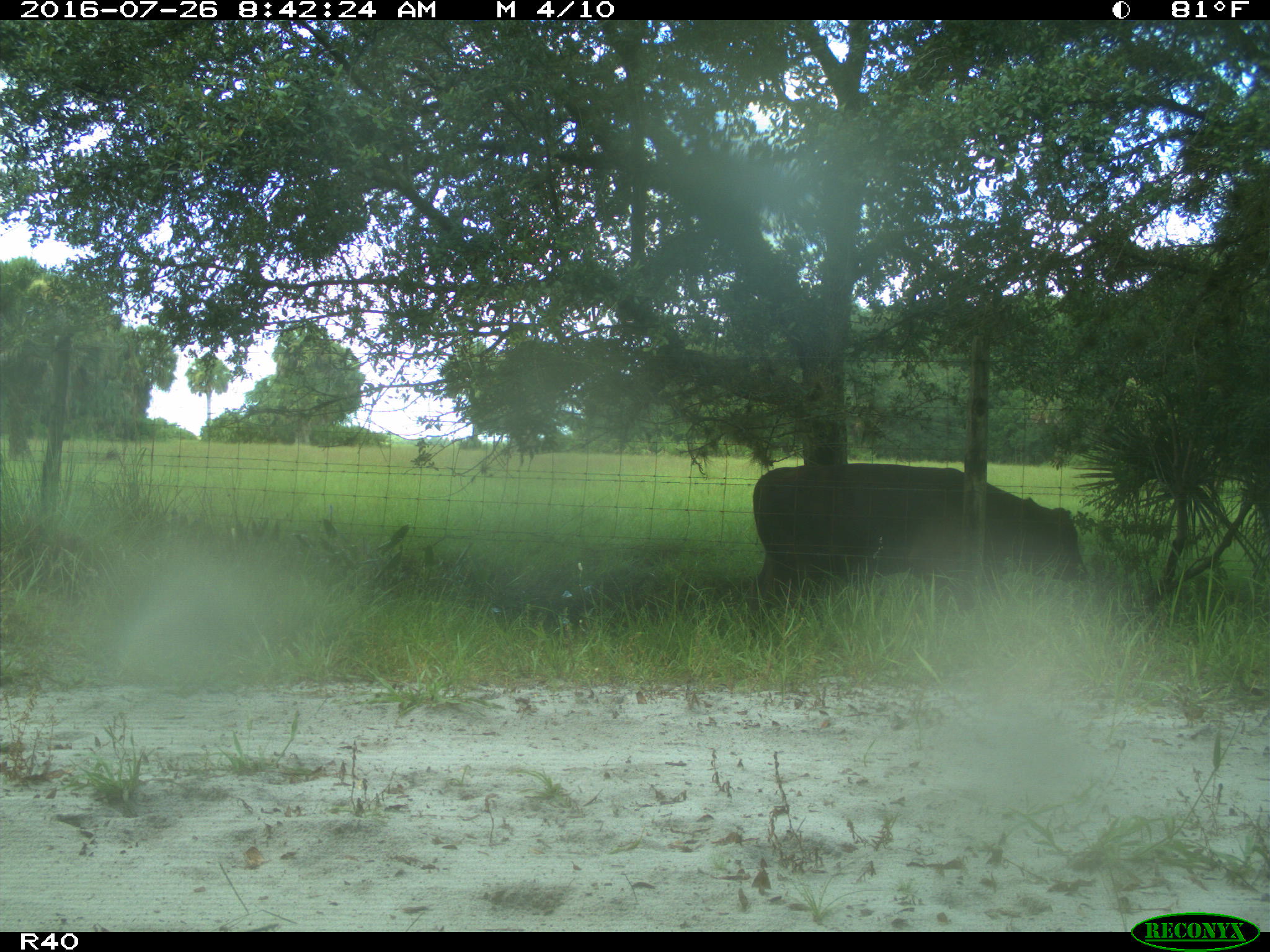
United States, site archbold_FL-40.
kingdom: Animalia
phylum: Chordata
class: Mammalia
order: Artiodactyla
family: Bovidae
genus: Bos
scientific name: Bos taurus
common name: domestic cow